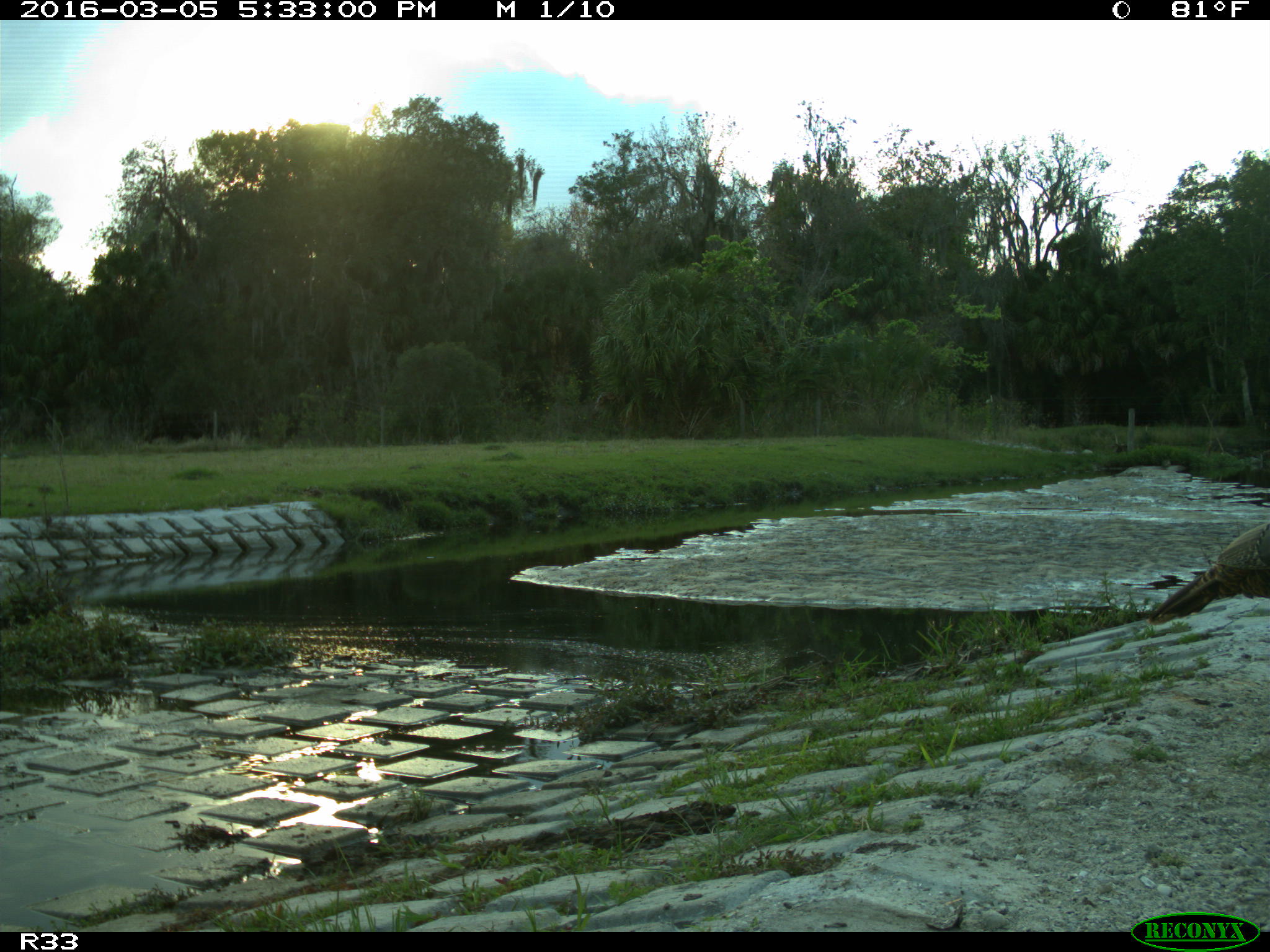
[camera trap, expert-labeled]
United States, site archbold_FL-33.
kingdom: Animalia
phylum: Chordata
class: Aves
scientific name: Aves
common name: birds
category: unidentified bird